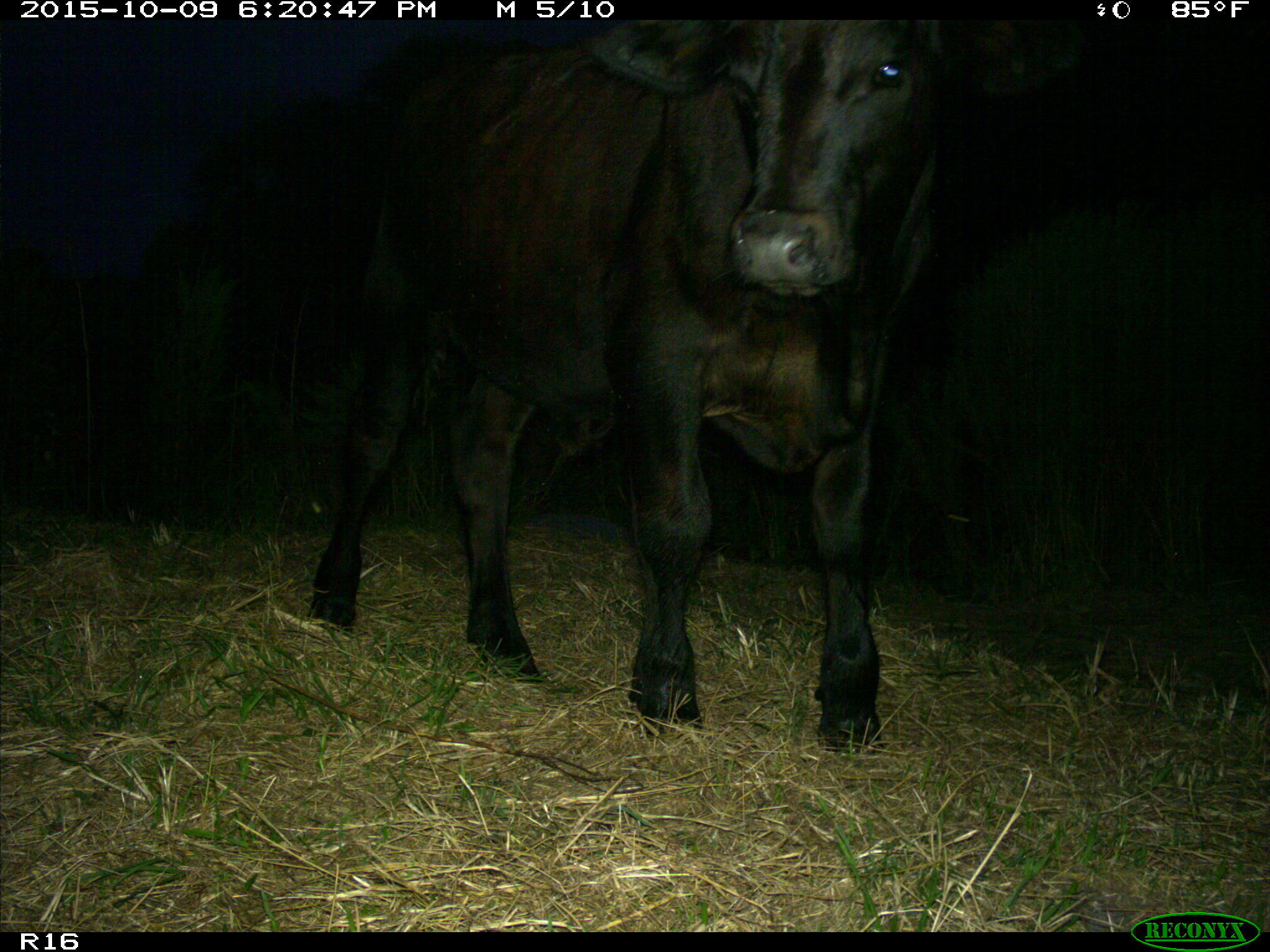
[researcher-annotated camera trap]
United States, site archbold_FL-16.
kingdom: Animalia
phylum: Chordata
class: Mammalia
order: Artiodactyla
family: Bovidae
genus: Bos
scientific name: Bos taurus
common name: domestic cow